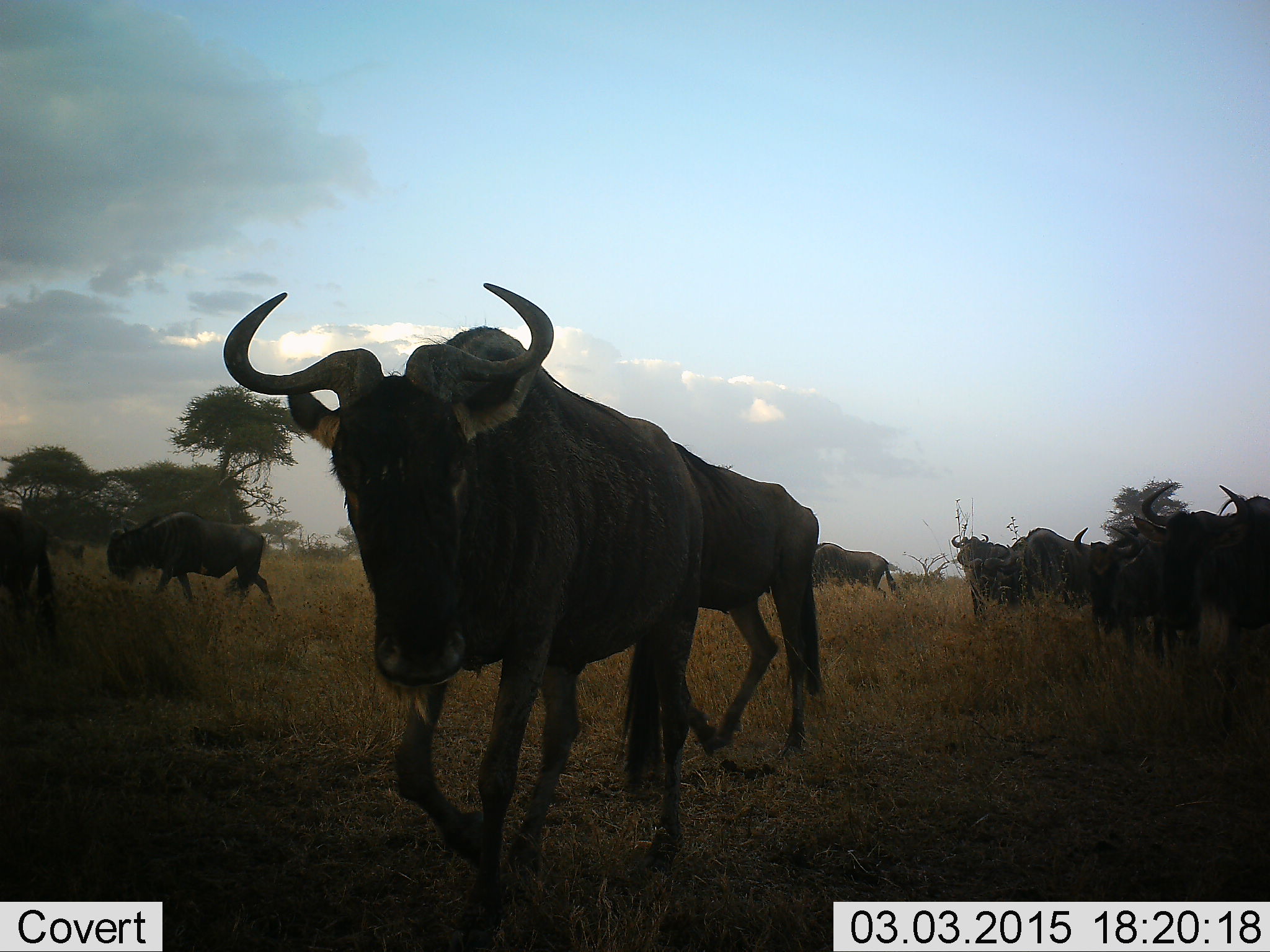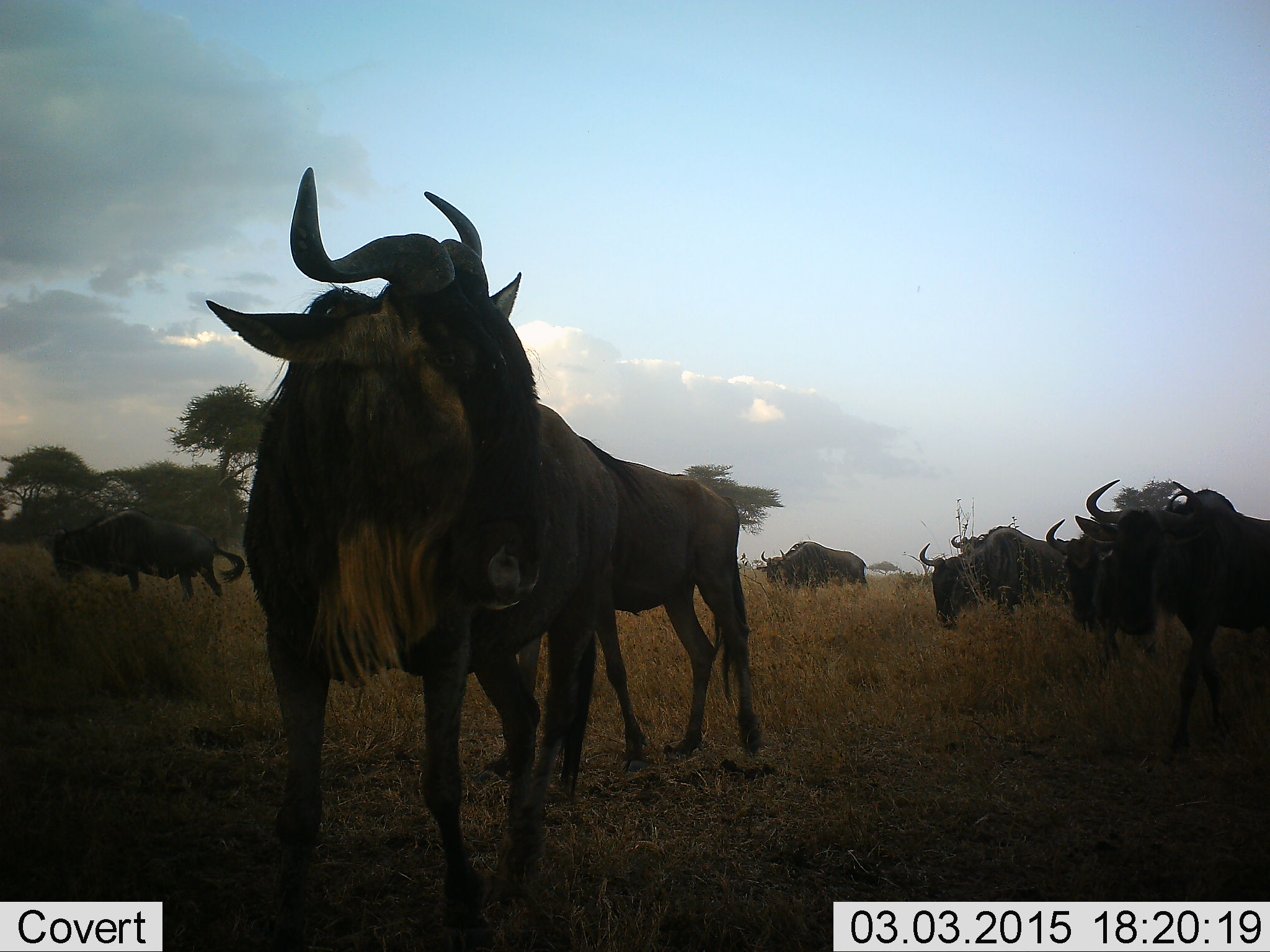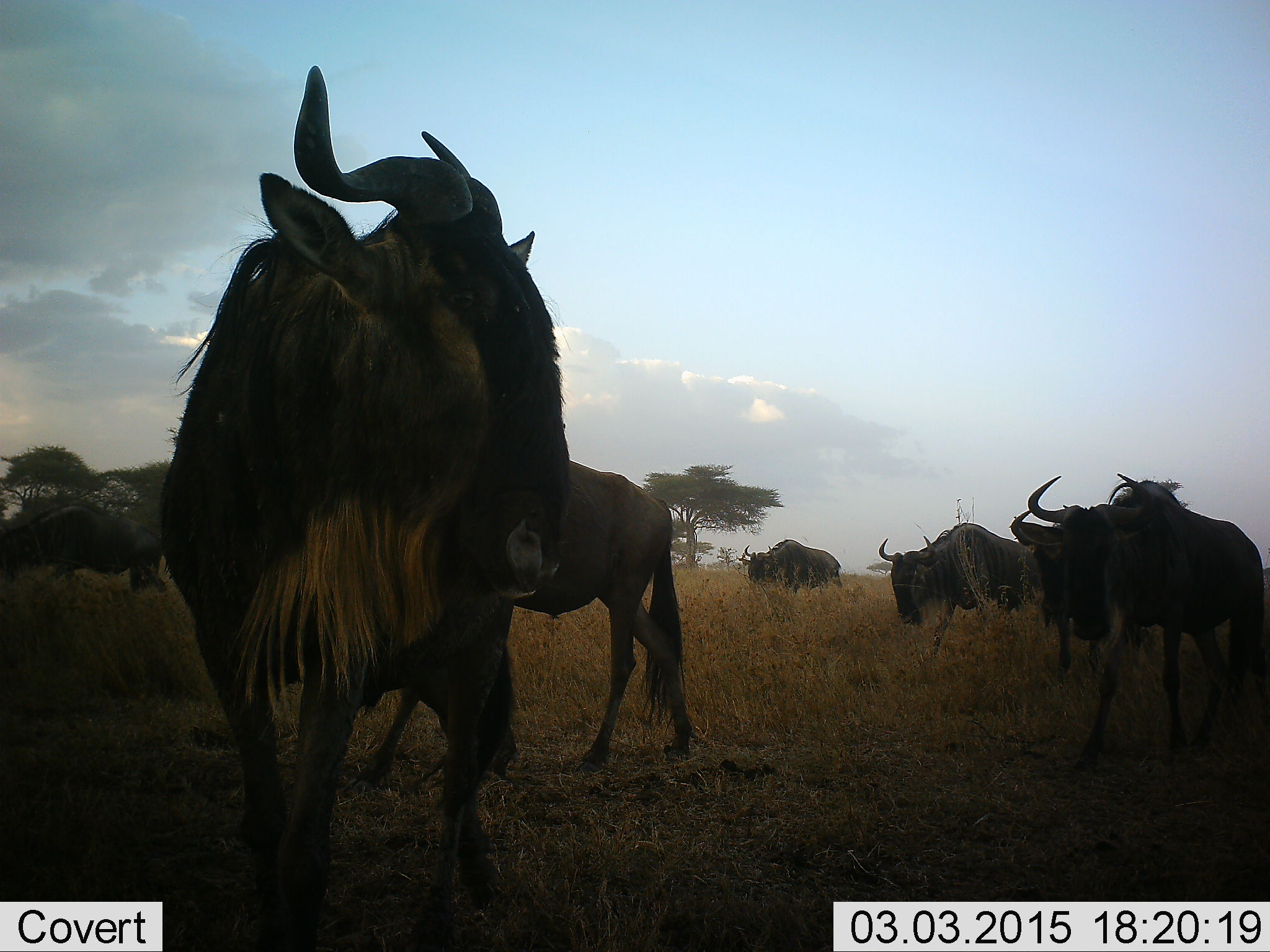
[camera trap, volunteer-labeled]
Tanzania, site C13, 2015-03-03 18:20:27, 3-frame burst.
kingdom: Animalia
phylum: Chordata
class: Mammalia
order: Artiodactyla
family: Bovidae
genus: Connochaetes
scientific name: Connochaetes taurinus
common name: blue wildebeest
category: wildebeest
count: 9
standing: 20%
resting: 0%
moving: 90%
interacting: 0%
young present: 0%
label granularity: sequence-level